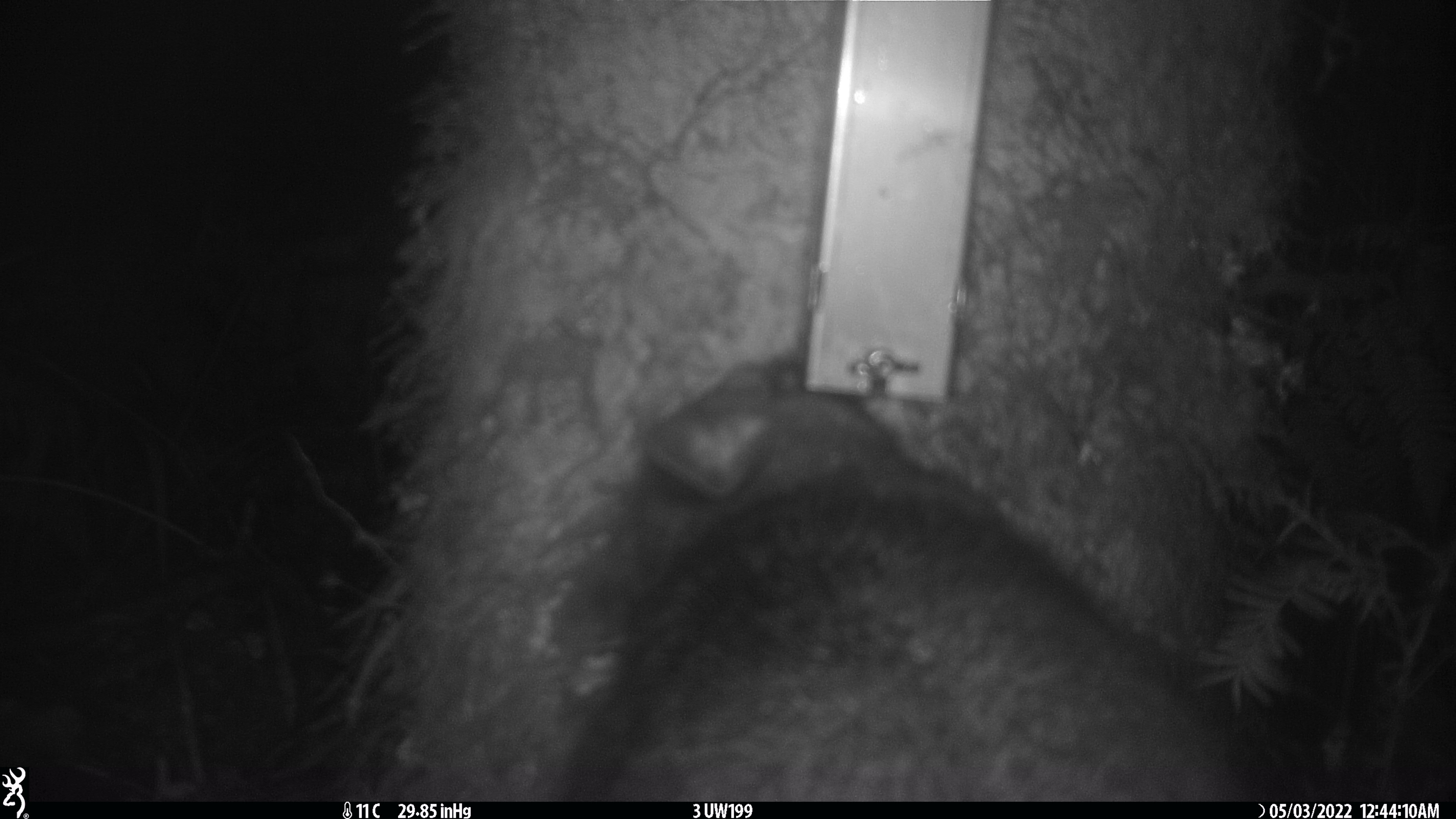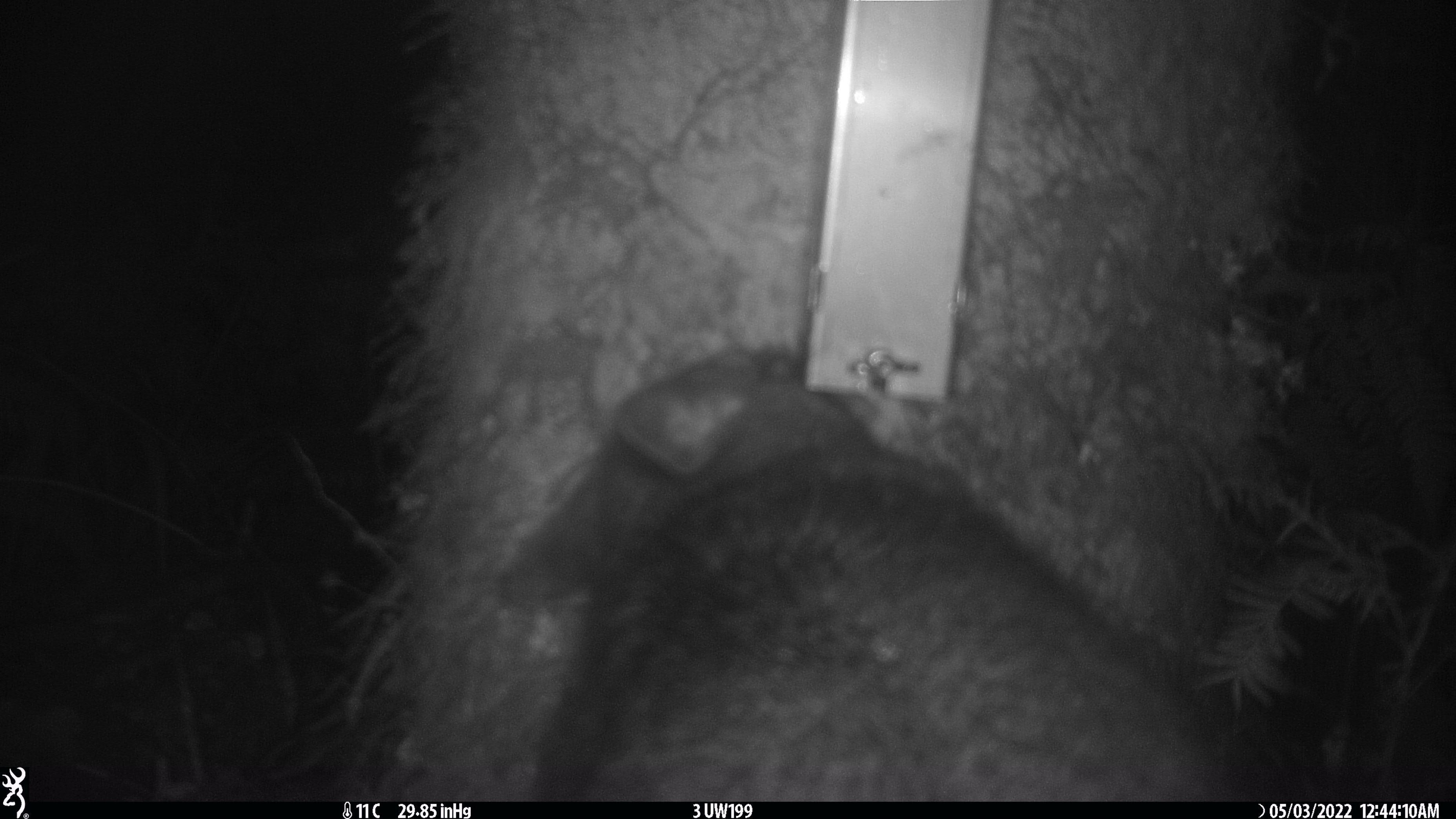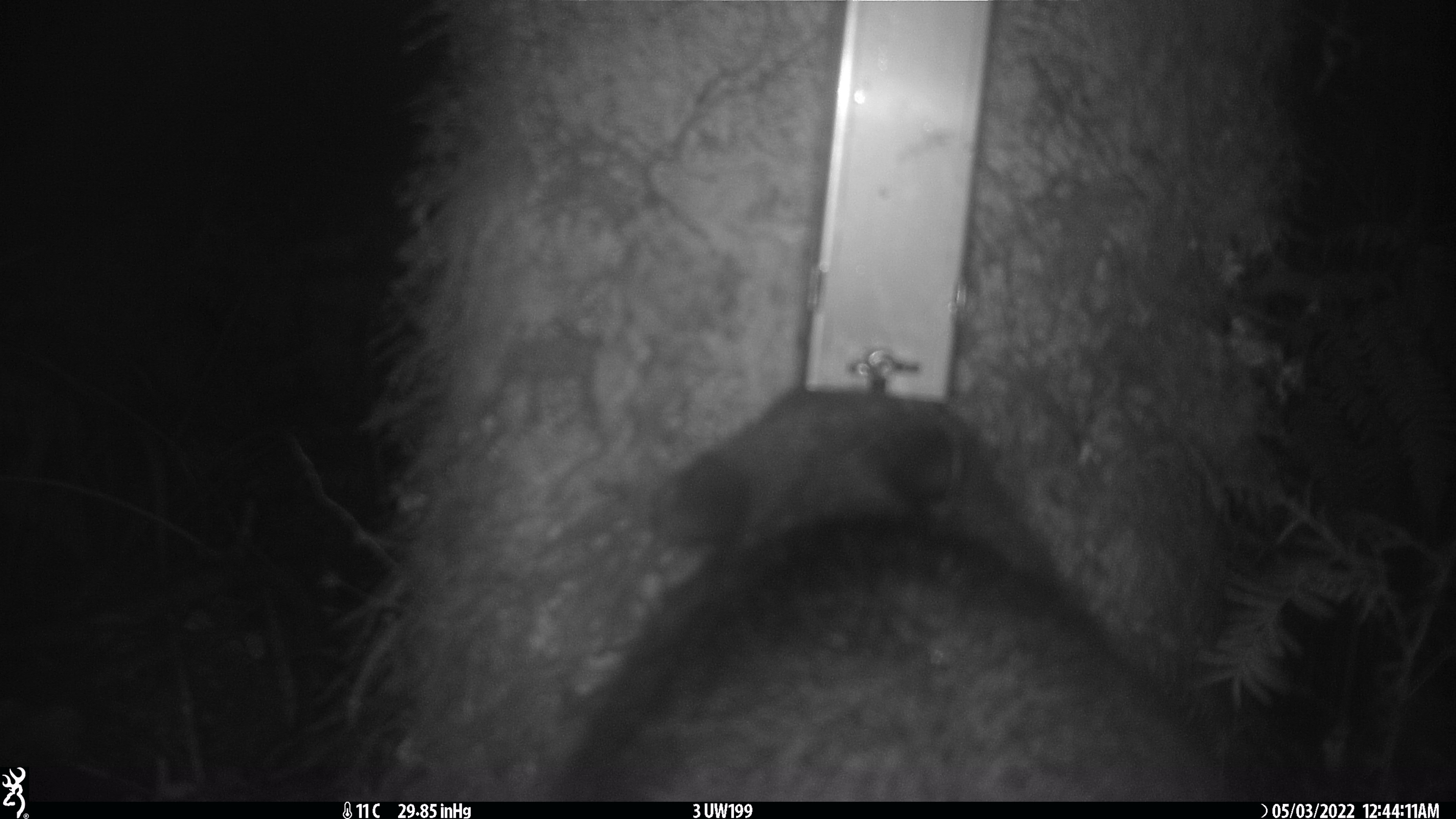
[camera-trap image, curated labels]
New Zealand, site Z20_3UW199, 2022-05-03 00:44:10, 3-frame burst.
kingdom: Animalia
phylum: Chordata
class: Mammalia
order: Diprotodontia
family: Phalangeridae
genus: Trichosurus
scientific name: Trichosurus vulpecula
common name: common brushtail possum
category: possum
Possum (common brushtail possum) (Trichosurus vulpecula).